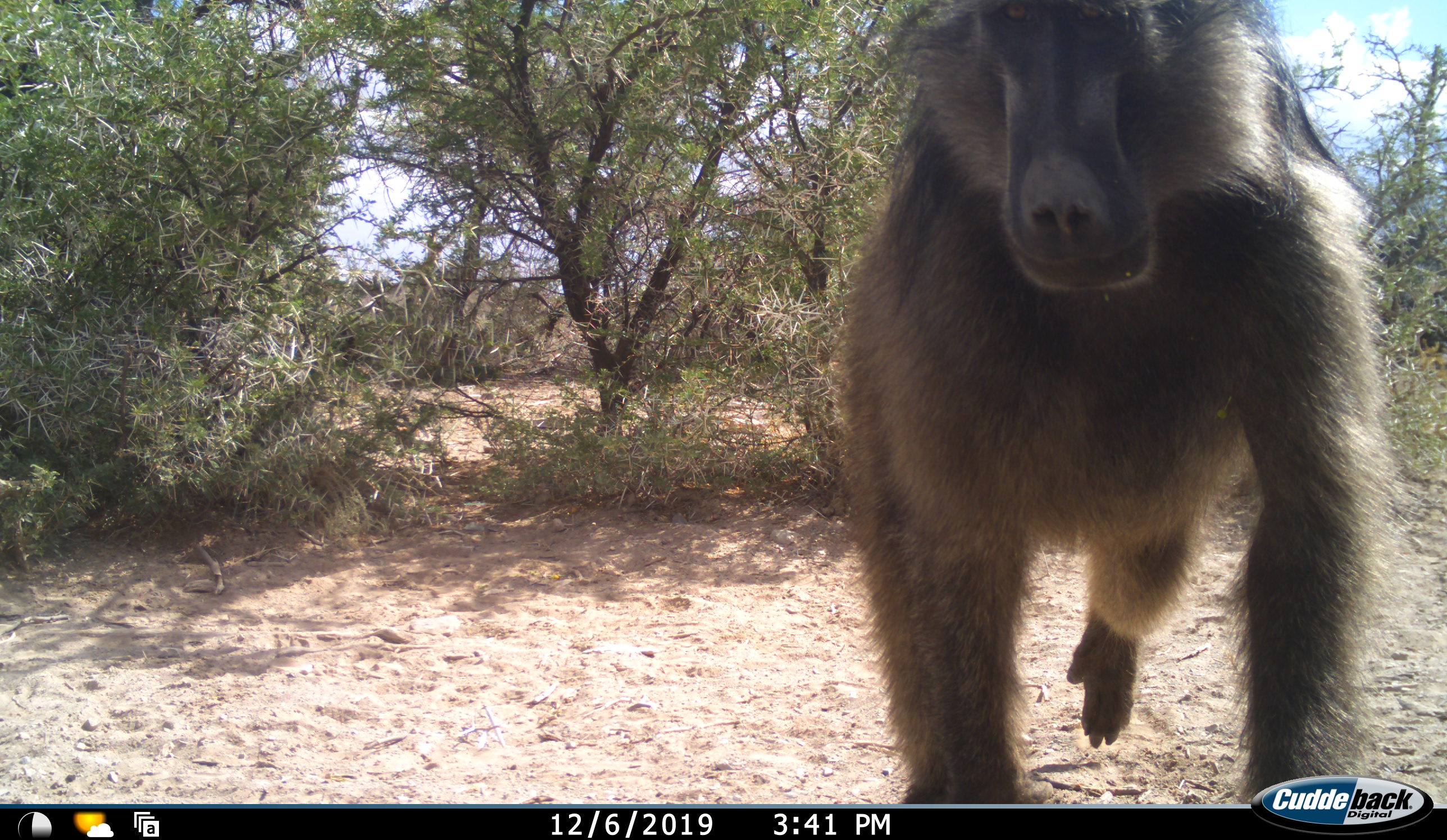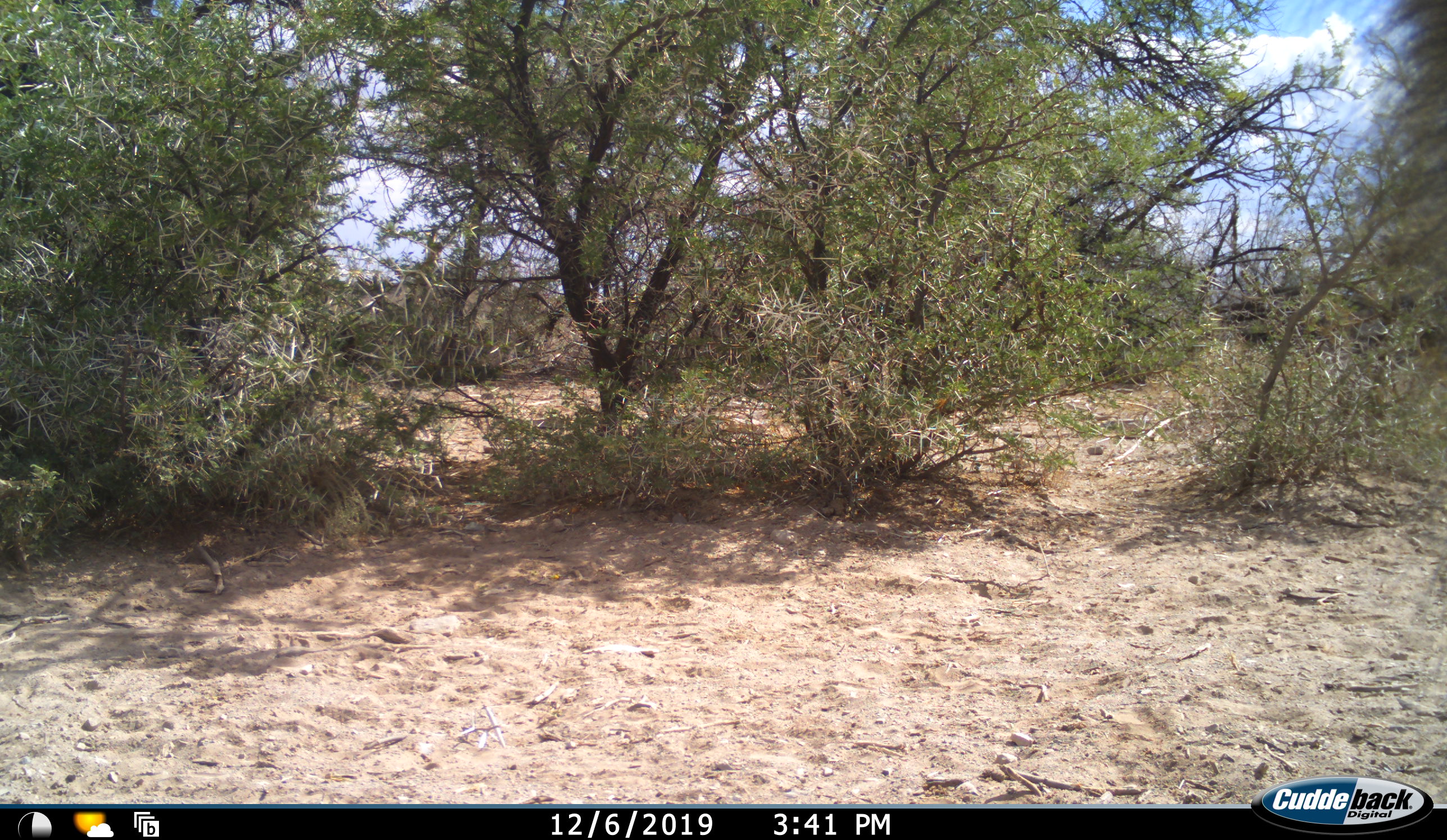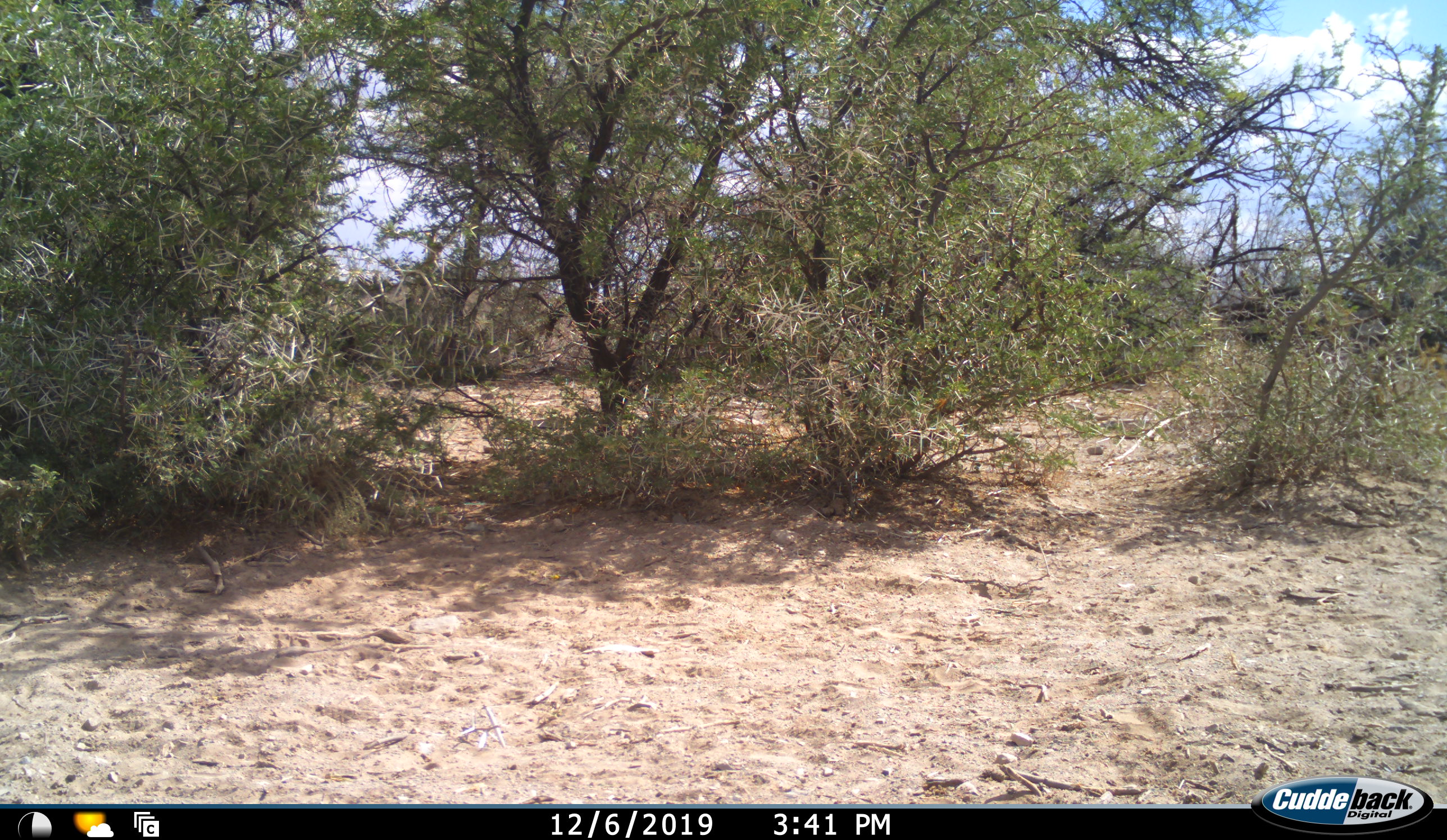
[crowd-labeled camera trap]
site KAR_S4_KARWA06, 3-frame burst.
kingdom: Animalia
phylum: Chordata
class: Mammalia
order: Primates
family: Cercopithecidae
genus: Papio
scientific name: Papio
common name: baboon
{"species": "baboon (Papio)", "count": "1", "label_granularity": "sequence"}